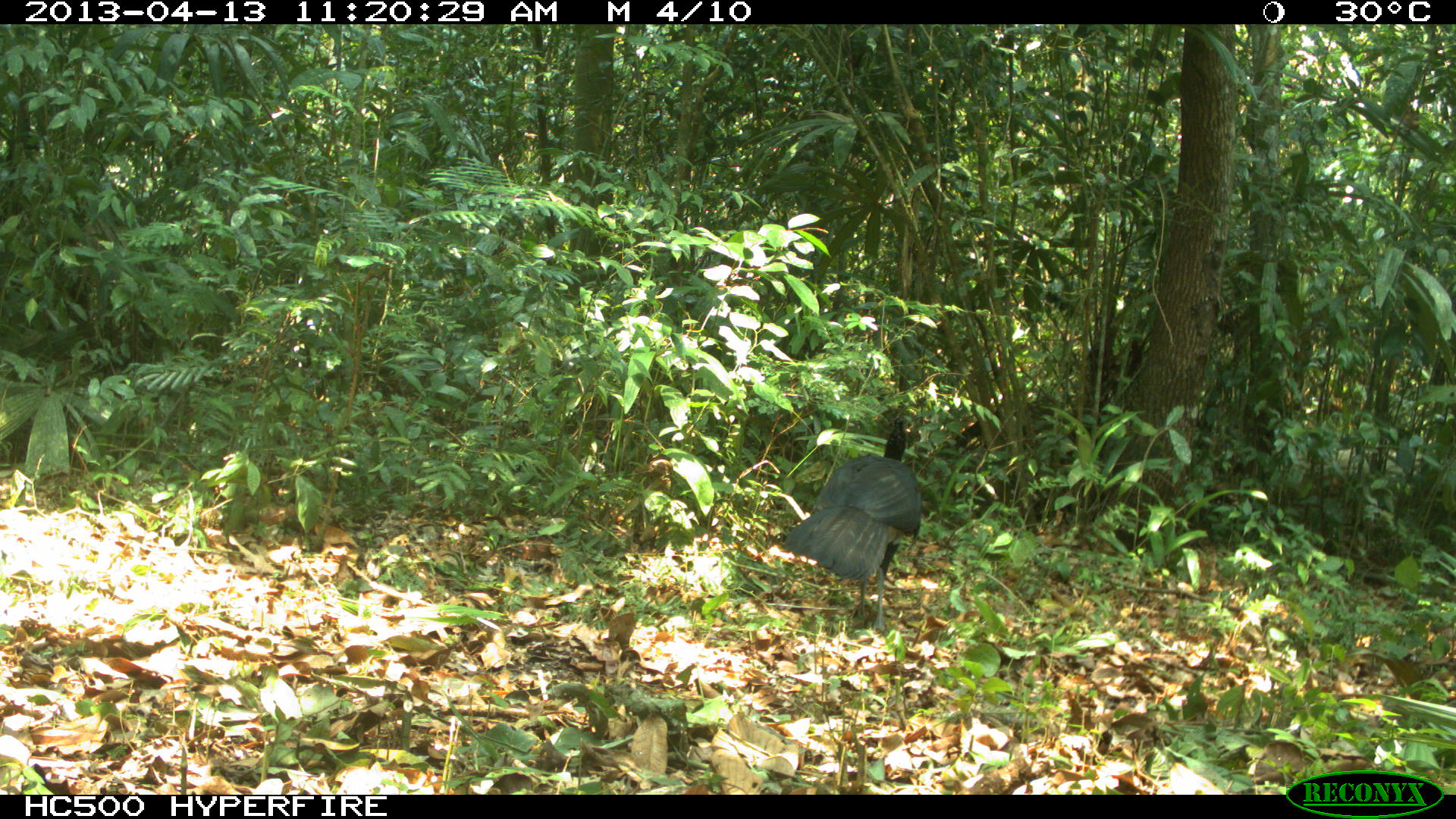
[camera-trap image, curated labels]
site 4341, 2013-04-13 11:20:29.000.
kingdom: Animalia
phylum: Chordata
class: Aves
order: Galliformes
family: Cracidae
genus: Crax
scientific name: Crax rubra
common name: great curassow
Crax rubra (great curassow), count 1, sex male.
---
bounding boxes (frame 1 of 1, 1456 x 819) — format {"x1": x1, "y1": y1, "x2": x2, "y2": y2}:
crax rubra: {"x1": 778, "y1": 418, "x2": 924, "y2": 631}